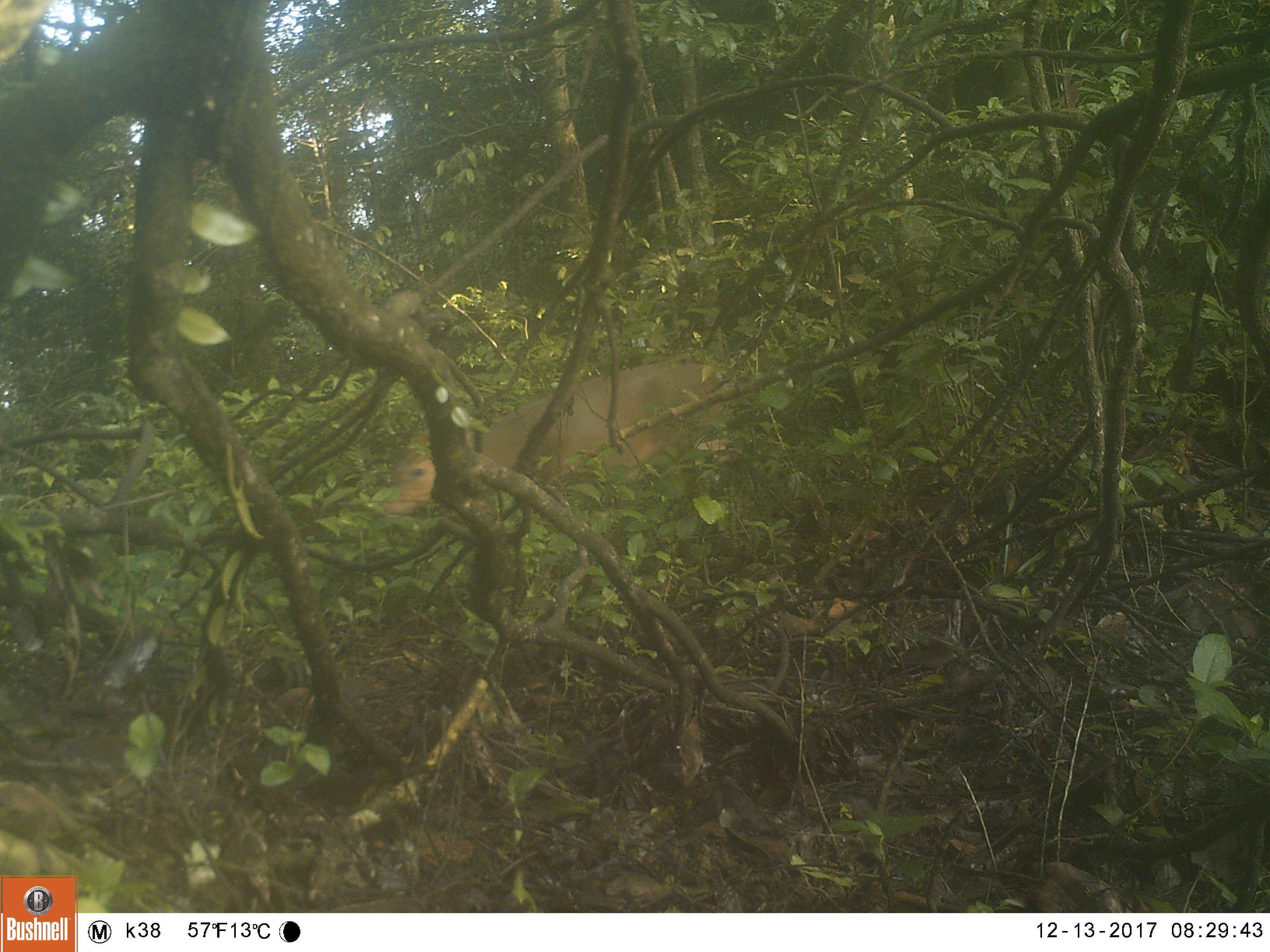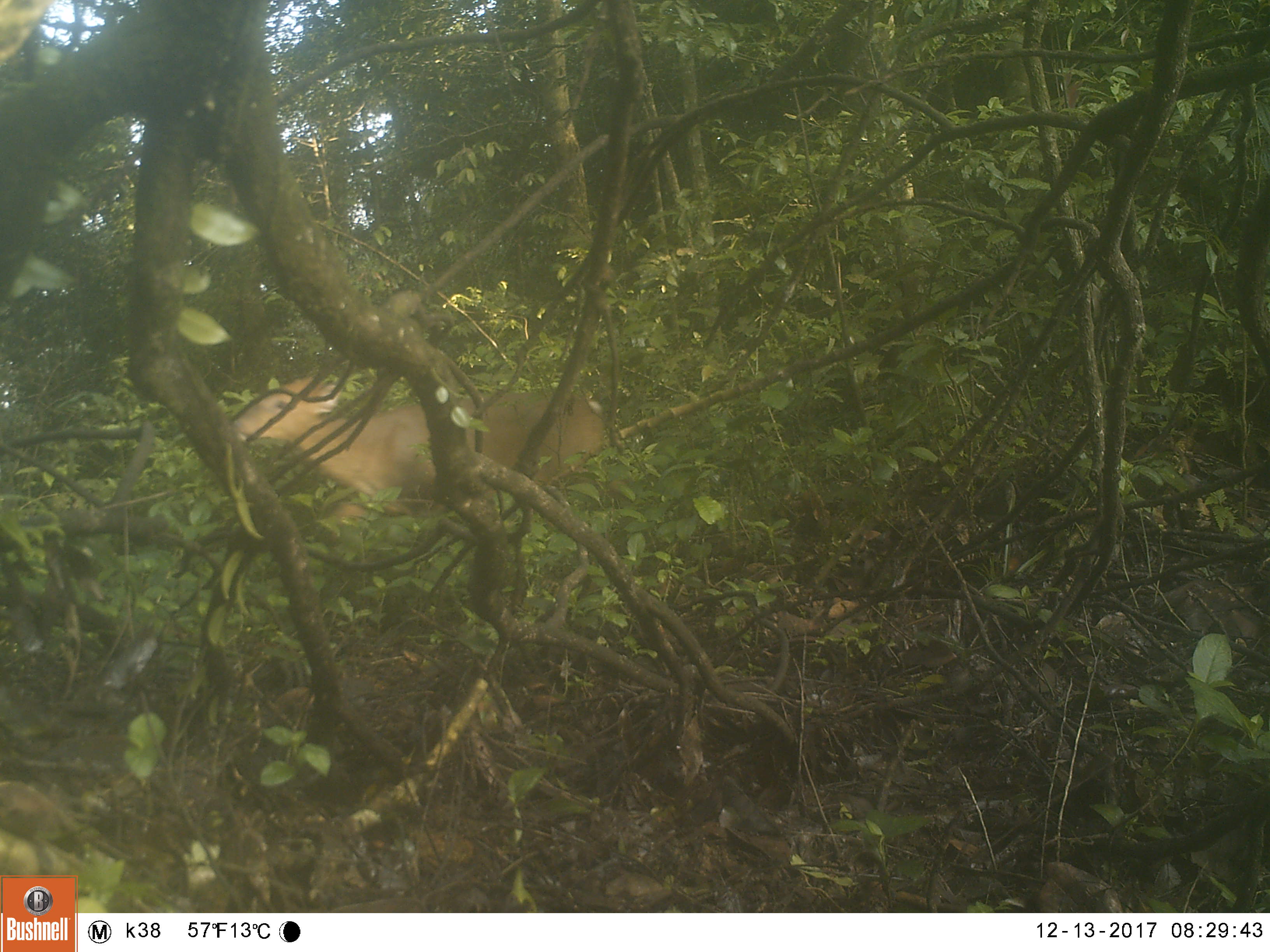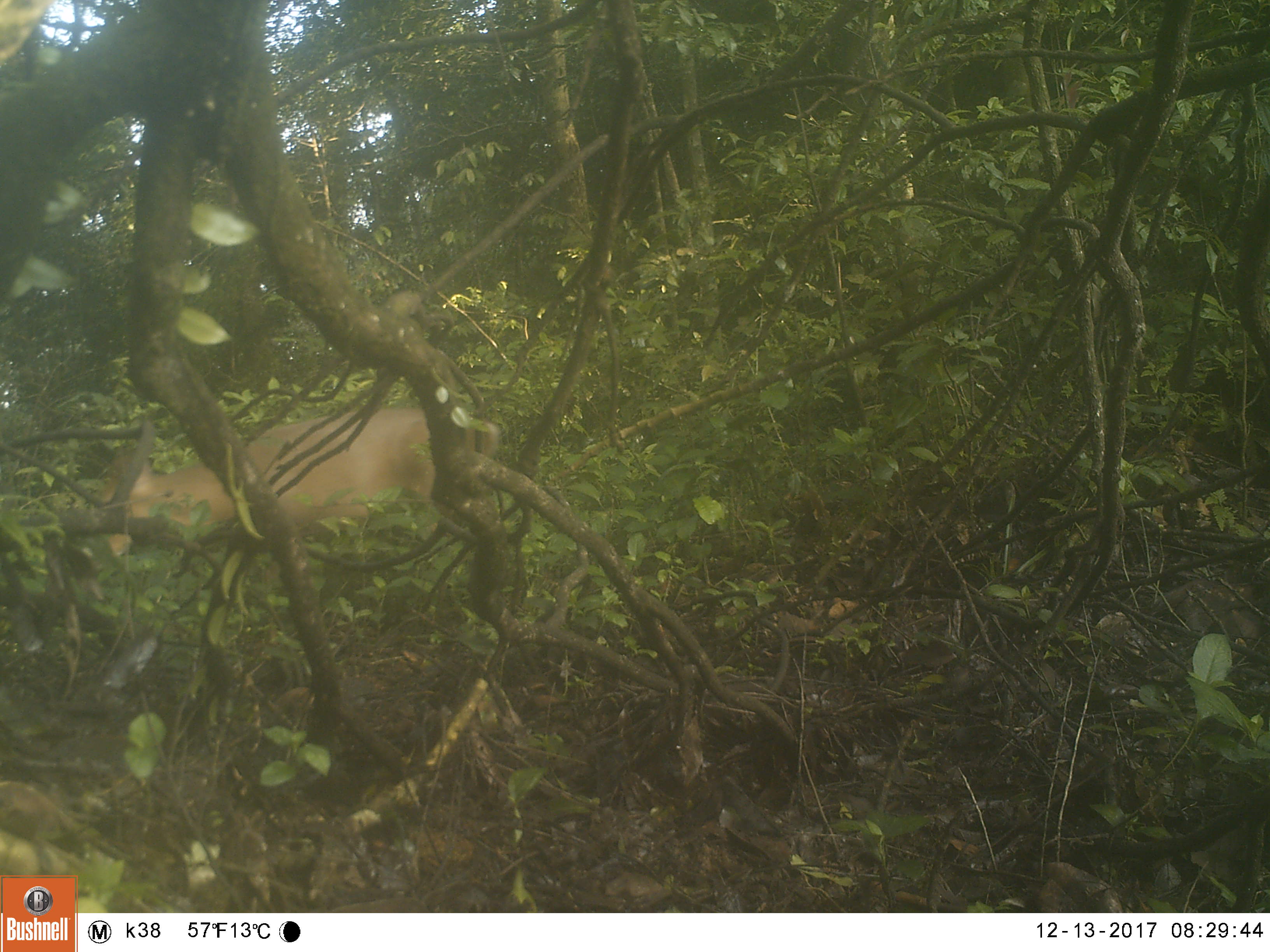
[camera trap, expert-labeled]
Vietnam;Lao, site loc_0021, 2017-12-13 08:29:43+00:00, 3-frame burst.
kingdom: Animalia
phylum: Chordata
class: Mammalia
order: Artiodactyla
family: Cervidae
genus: Muntiacus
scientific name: Muntiacus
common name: muntjacs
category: unidentified muntjac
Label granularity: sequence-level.